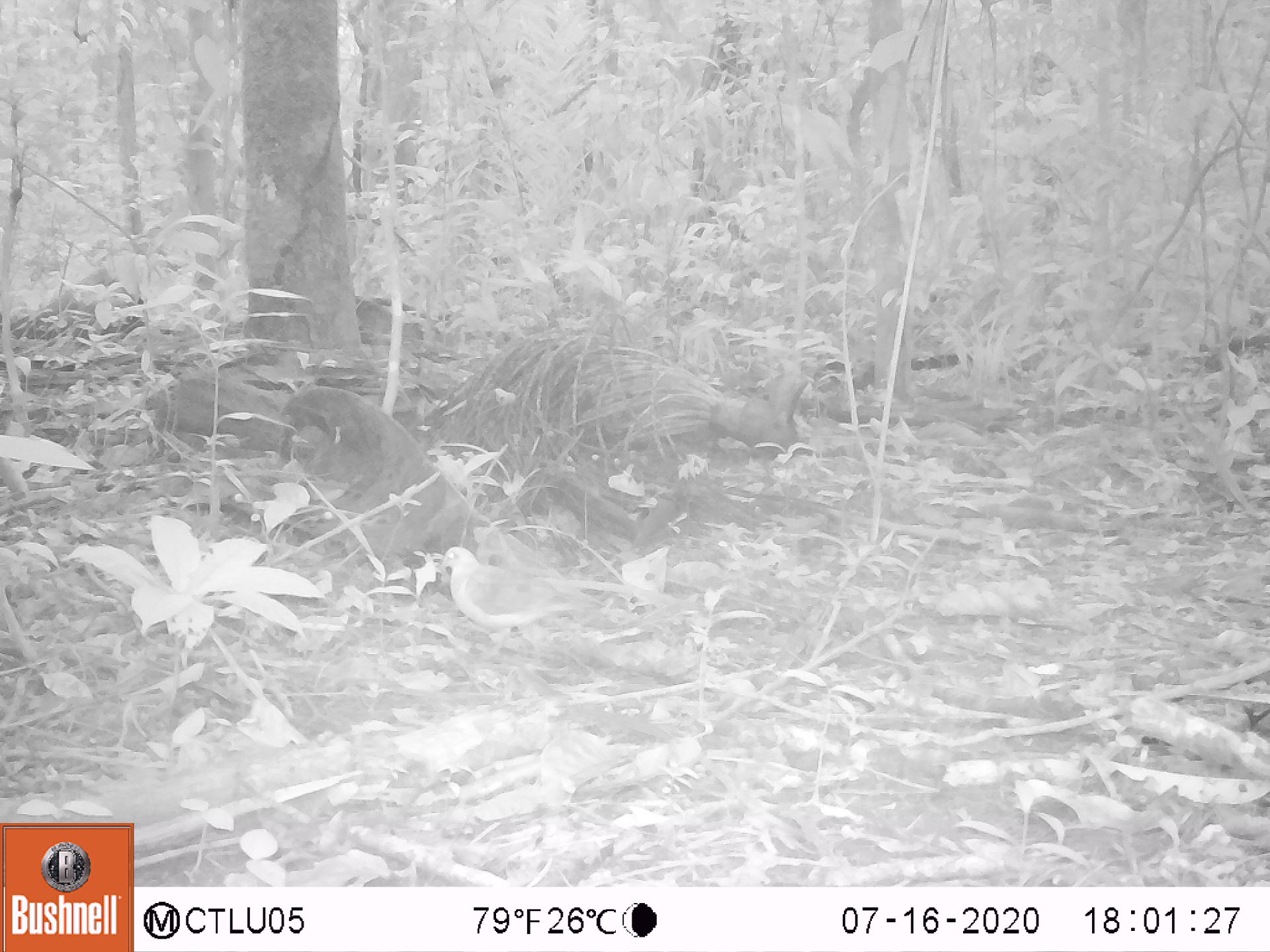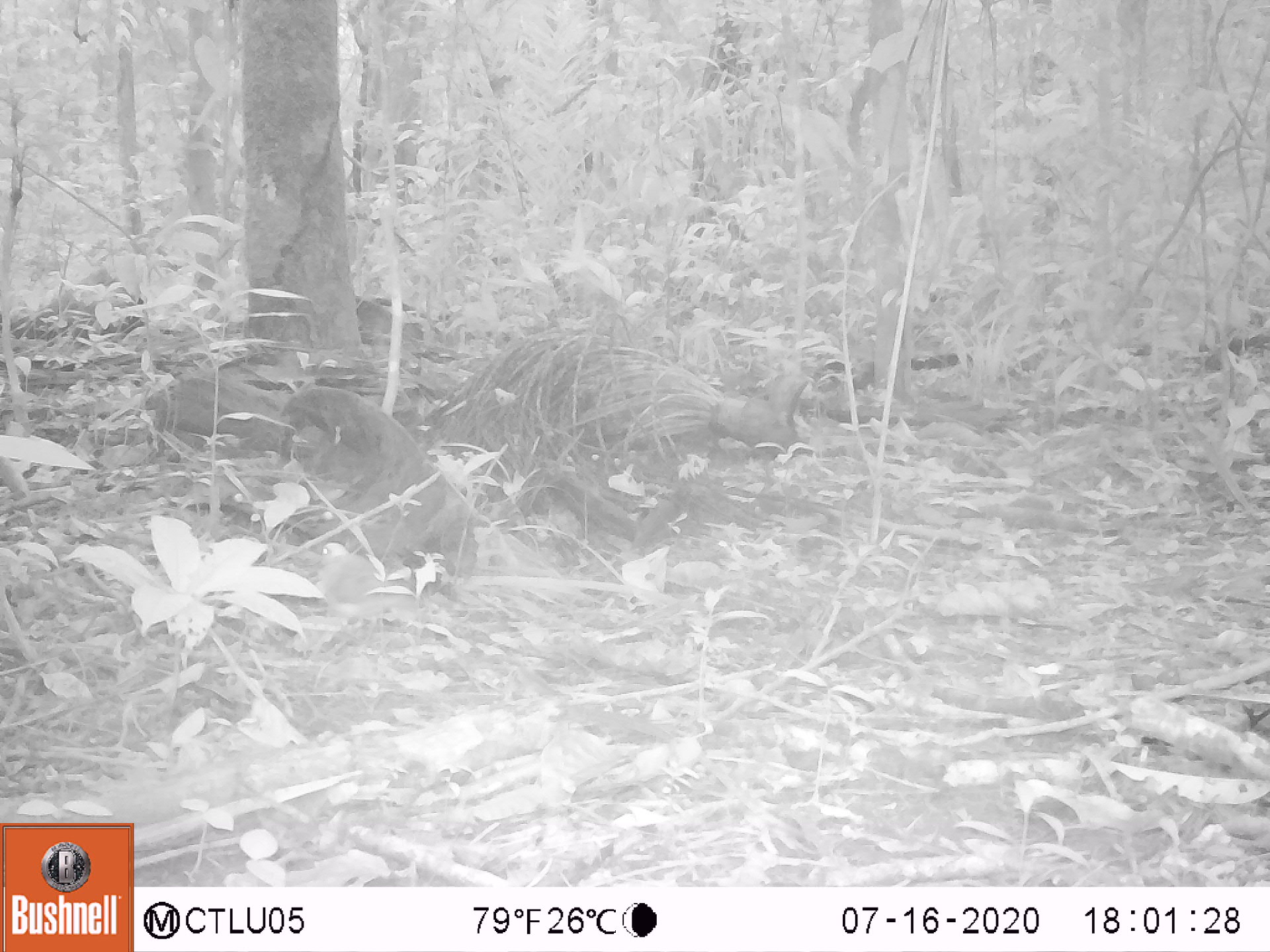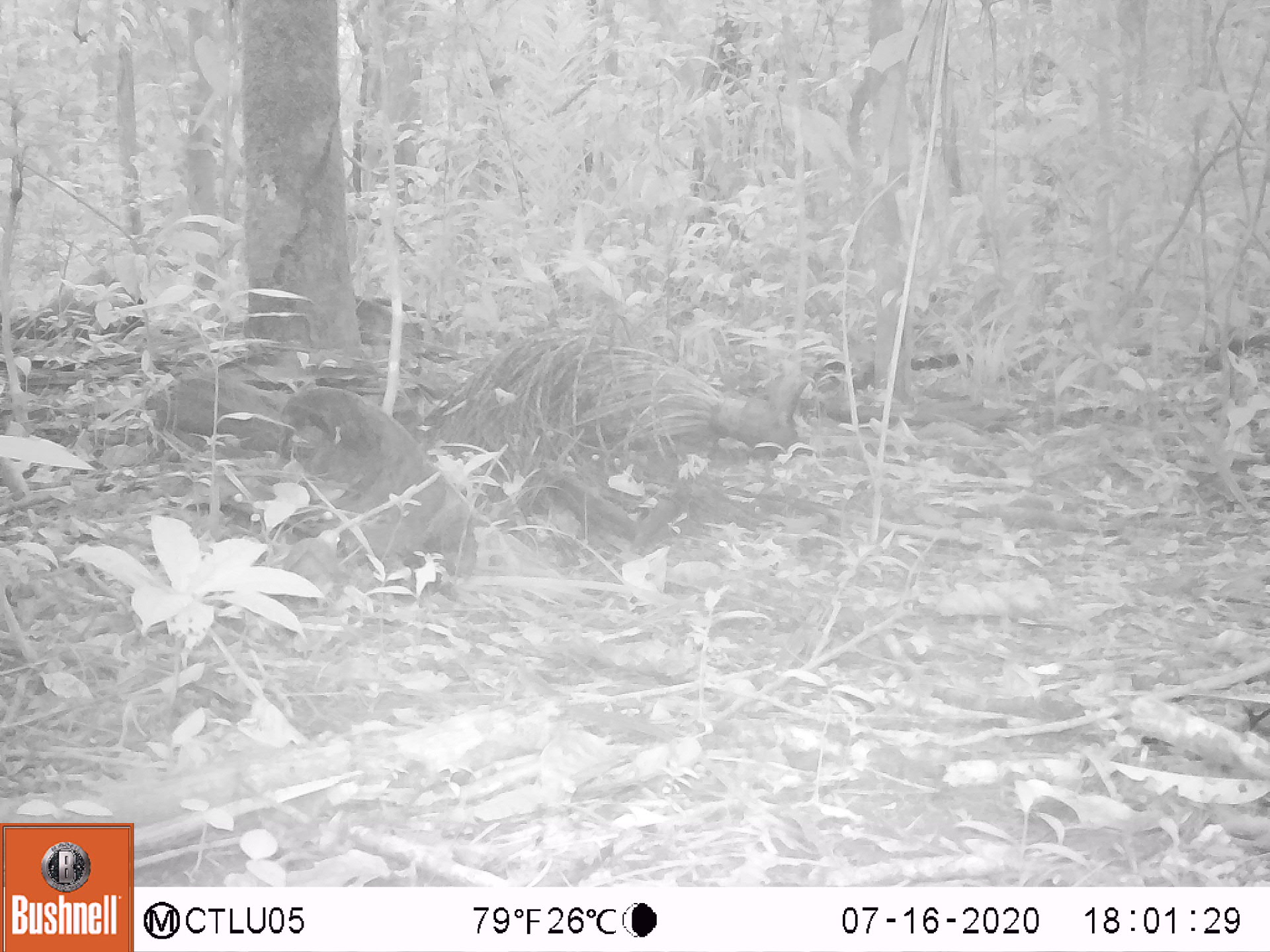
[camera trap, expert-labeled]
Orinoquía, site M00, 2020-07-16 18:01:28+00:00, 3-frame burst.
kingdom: Animalia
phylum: Chordata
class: Aves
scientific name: Aves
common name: bird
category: unknown bird